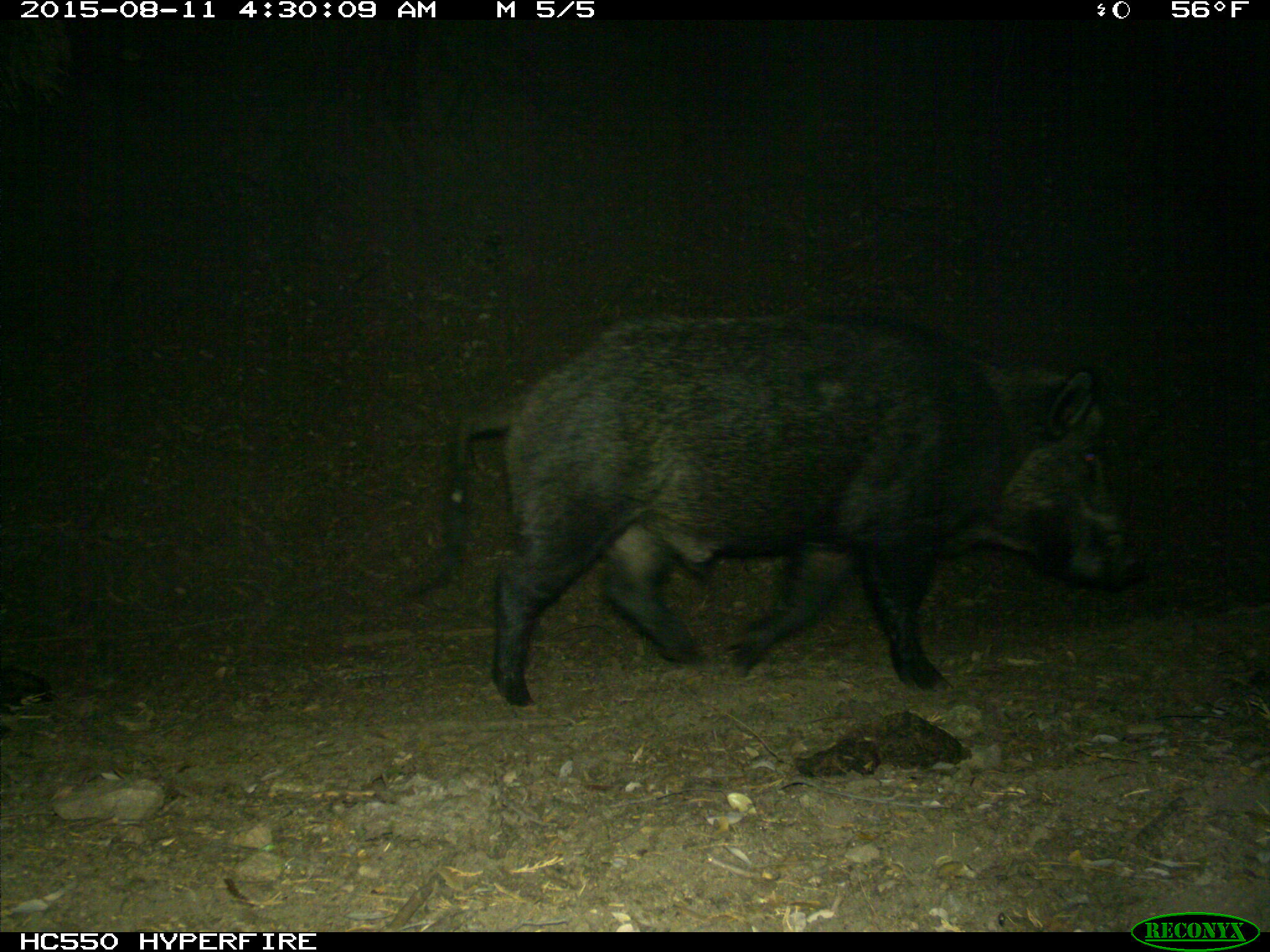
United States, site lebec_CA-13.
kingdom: Animalia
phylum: Chordata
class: Mammalia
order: Artiodactyla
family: Suidae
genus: Sus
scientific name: Sus scrofa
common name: wild boar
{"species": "Sus scrofa (wild boar)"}